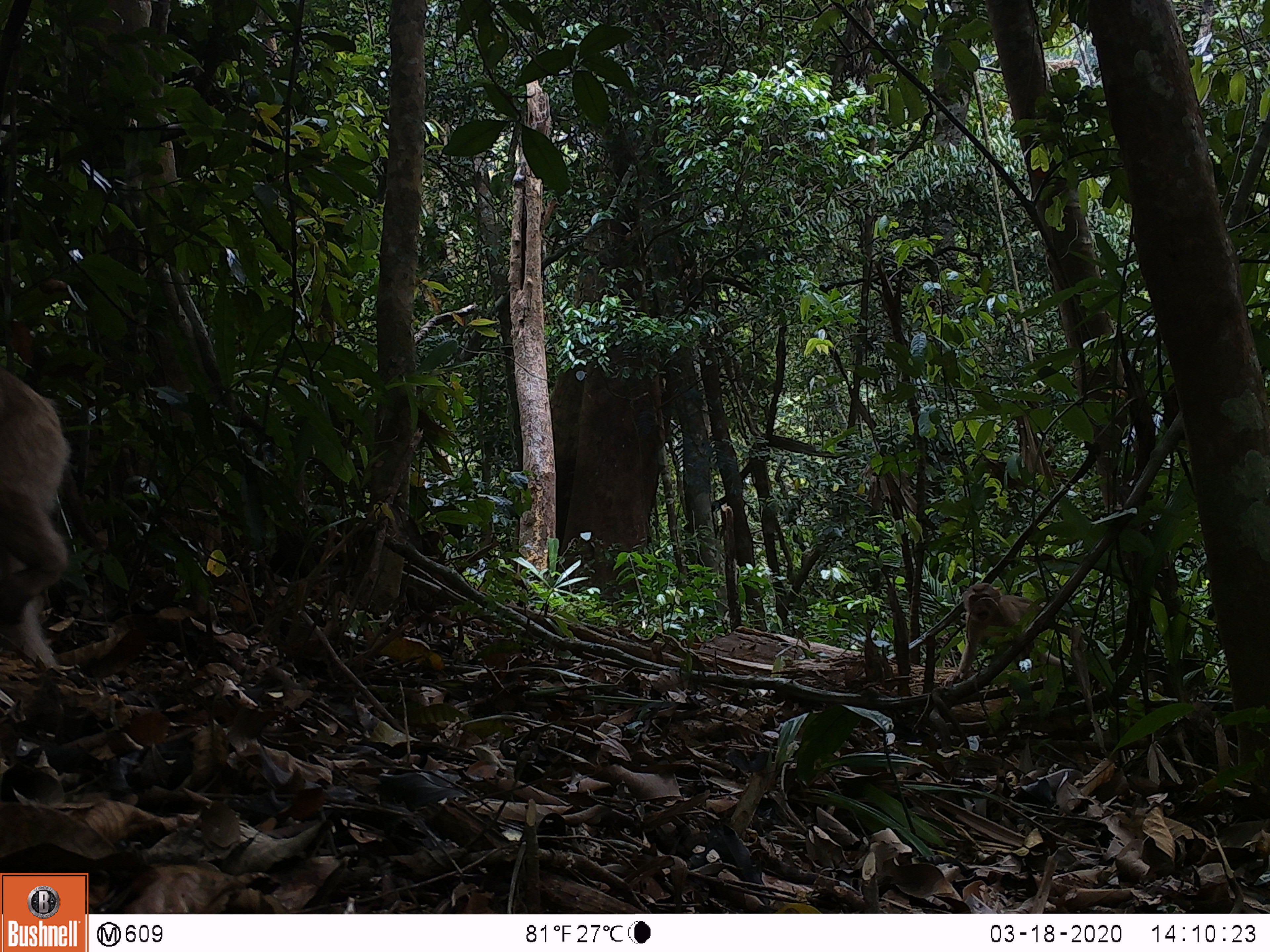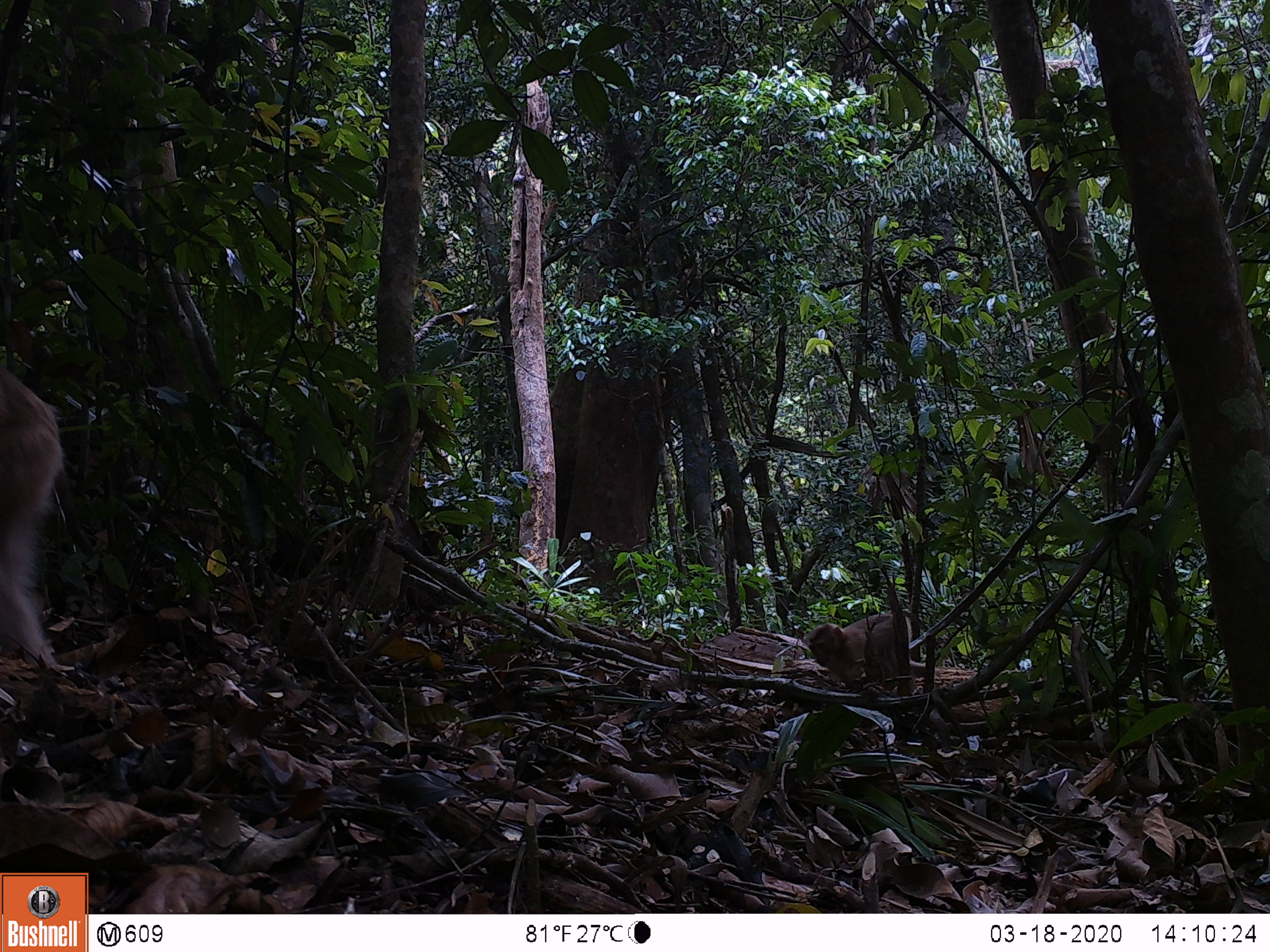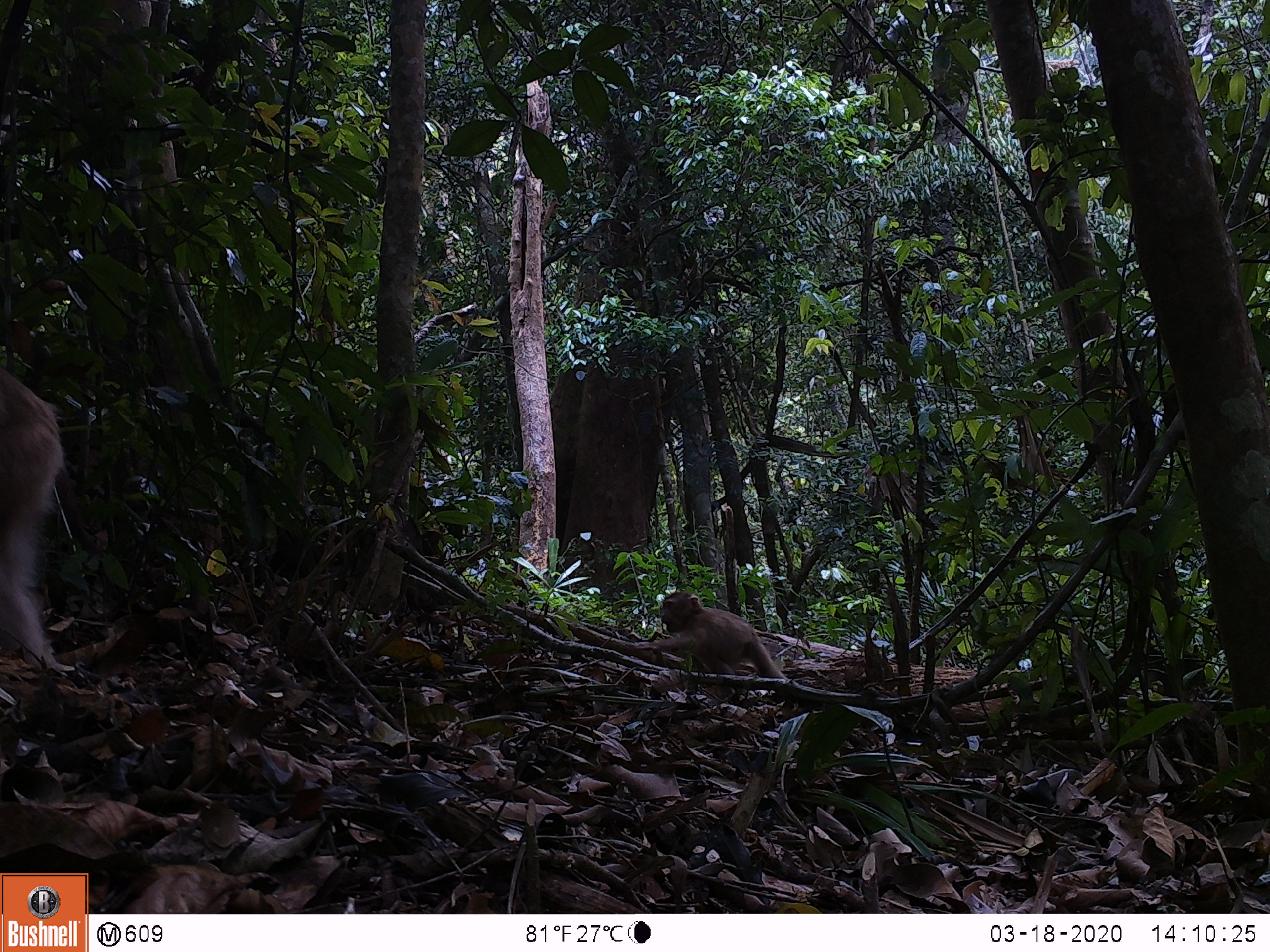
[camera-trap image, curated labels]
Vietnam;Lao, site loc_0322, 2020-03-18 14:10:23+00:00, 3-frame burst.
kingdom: Animalia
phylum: Chordata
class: Mammalia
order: Primates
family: Cercopithecidae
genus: Macaca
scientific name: Macaca nemestrina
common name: pig-tailed macaque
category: pig tailed macaque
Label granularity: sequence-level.